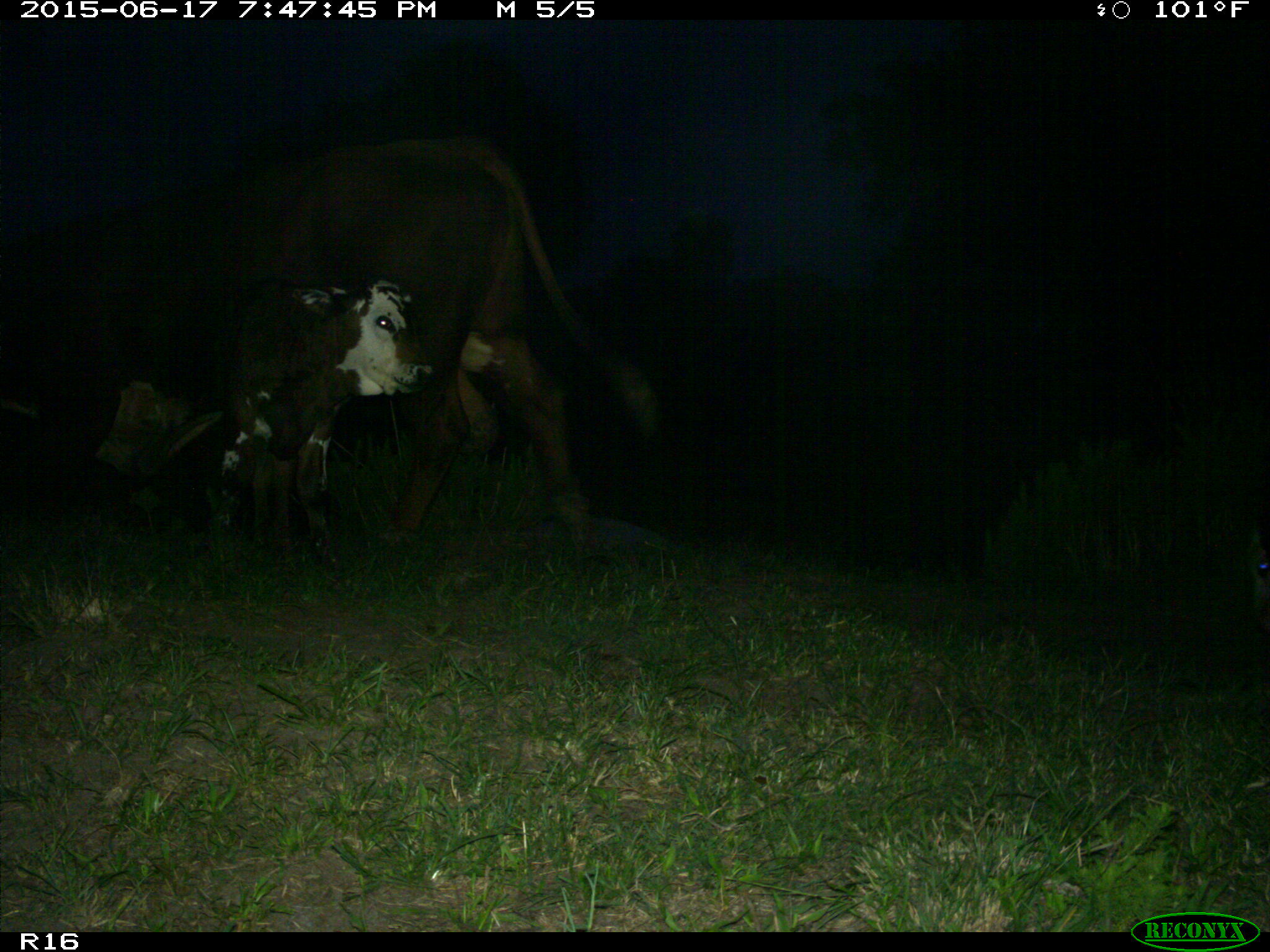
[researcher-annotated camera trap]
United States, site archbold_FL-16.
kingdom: Animalia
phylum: Chordata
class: Mammalia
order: Artiodactyla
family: Bovidae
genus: Bos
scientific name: Bos taurus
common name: domestic cow